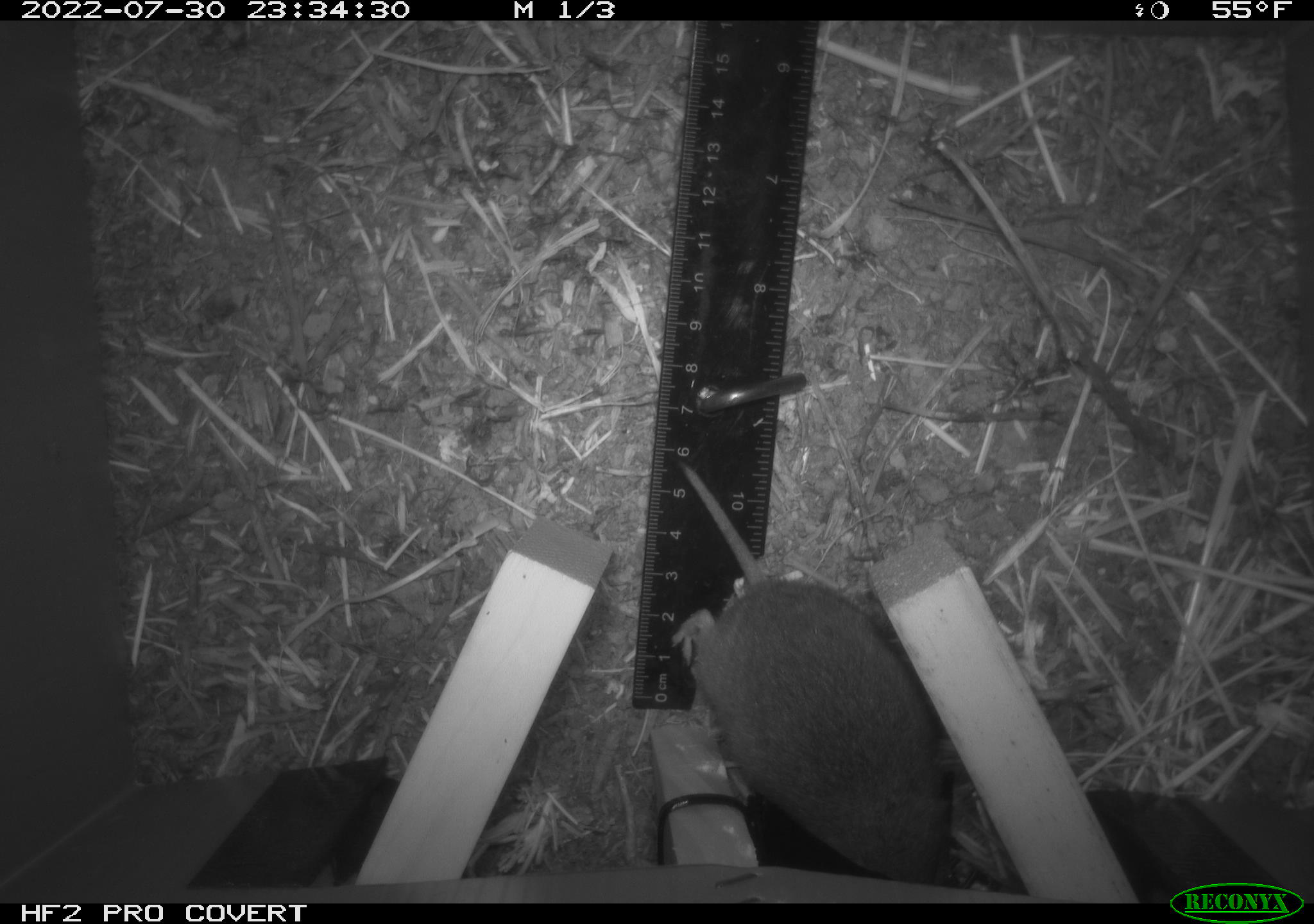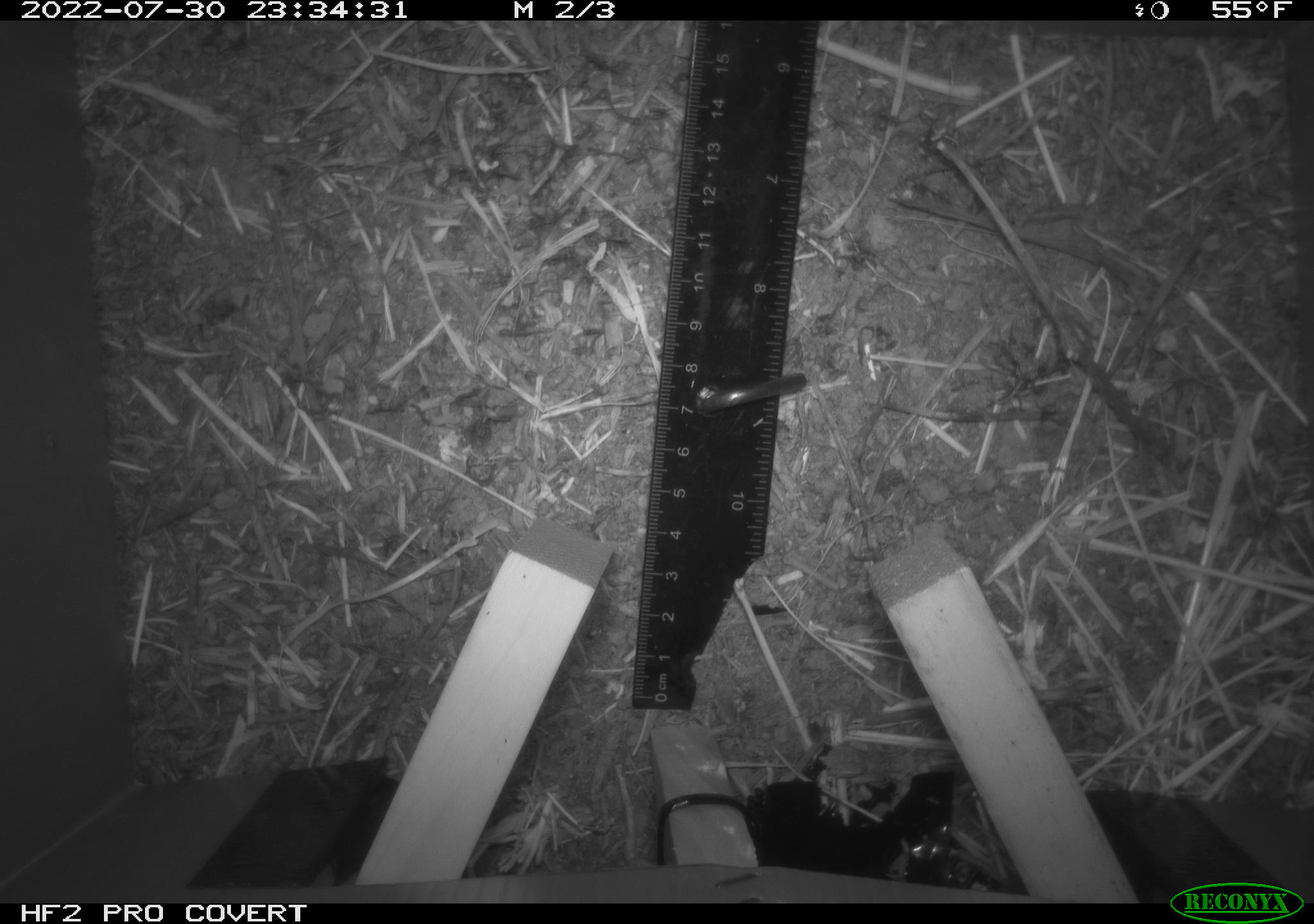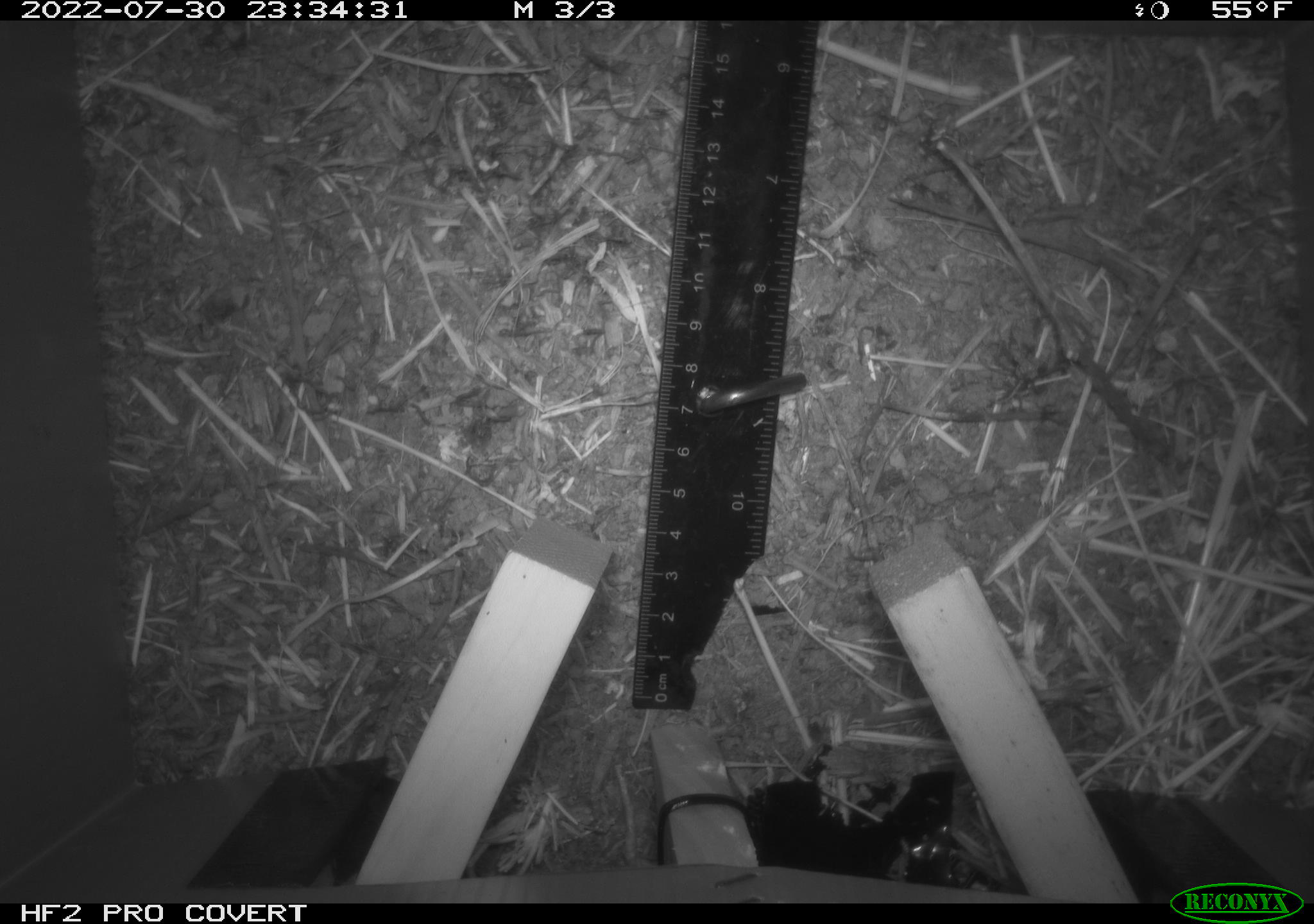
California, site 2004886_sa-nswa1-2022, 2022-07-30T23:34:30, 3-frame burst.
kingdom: Animalia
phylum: Chordata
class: Mammalia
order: Rodentia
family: Cricetidae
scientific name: Cricetidae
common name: hamsters, voles, lemmings, and allies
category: cricetidae family